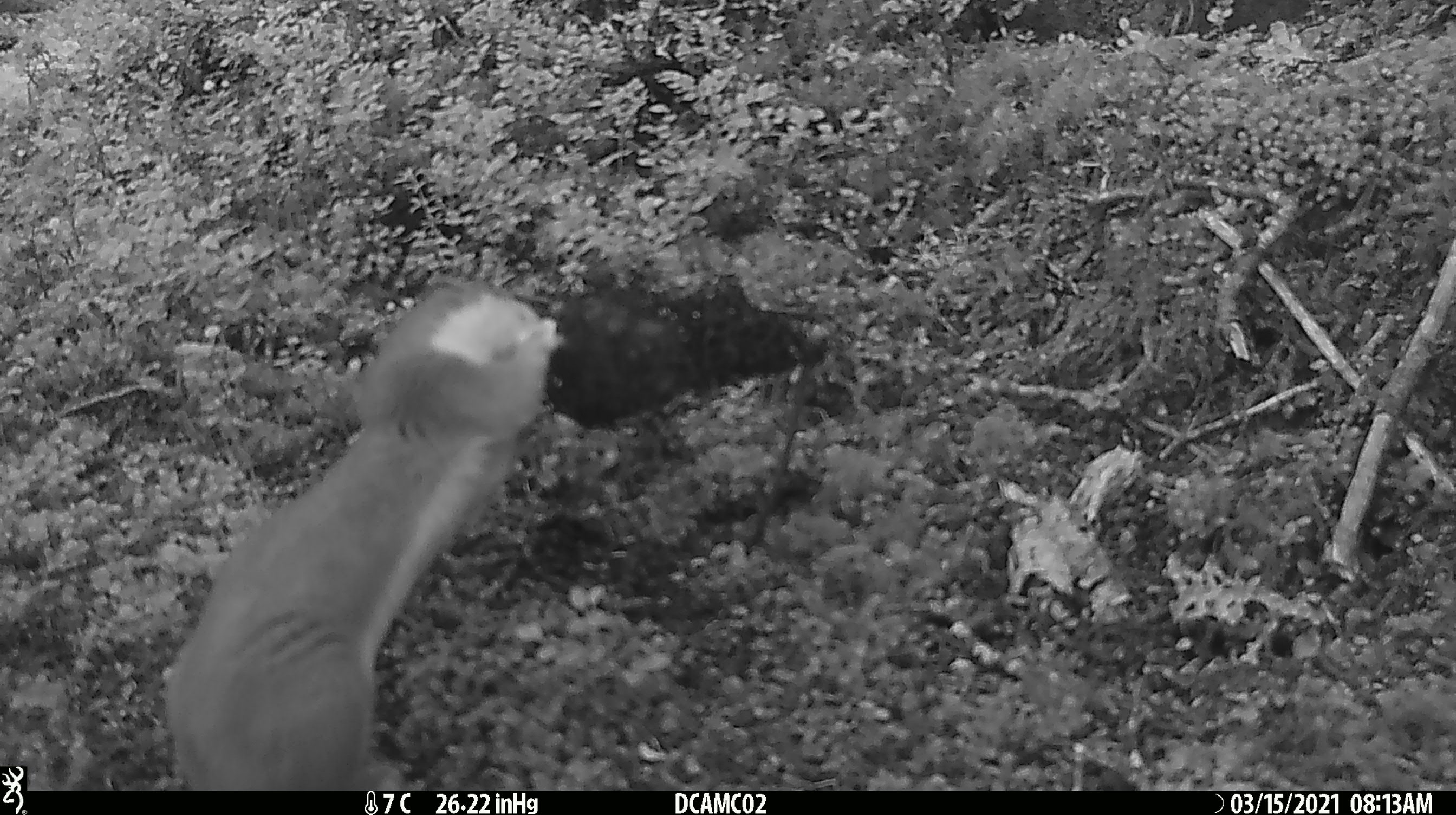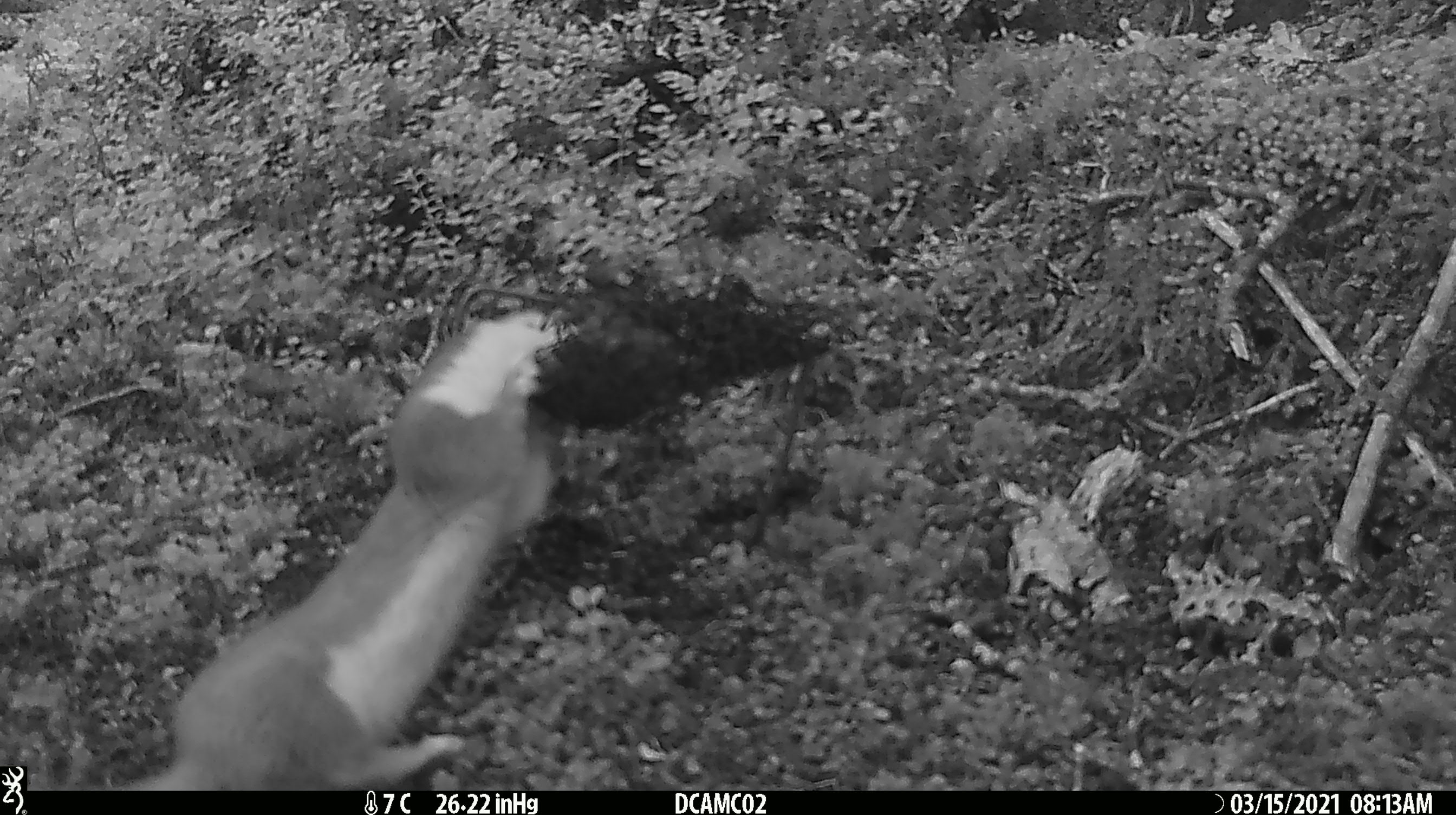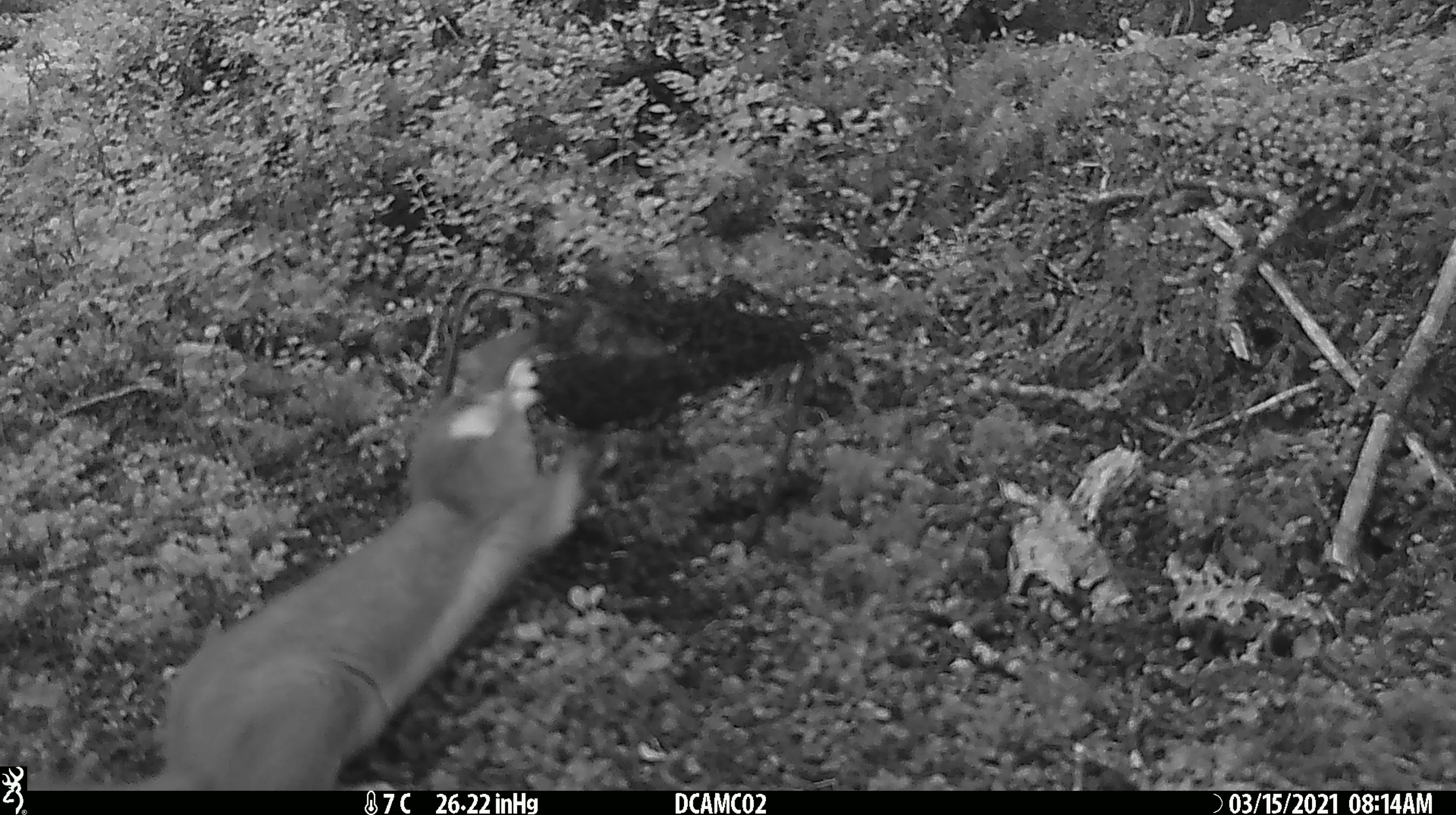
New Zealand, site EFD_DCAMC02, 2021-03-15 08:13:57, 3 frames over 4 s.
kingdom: Animalia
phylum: Chordata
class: Mammalia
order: Carnivora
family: Mustelidae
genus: Mustela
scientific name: Mustela erminea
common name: stoat